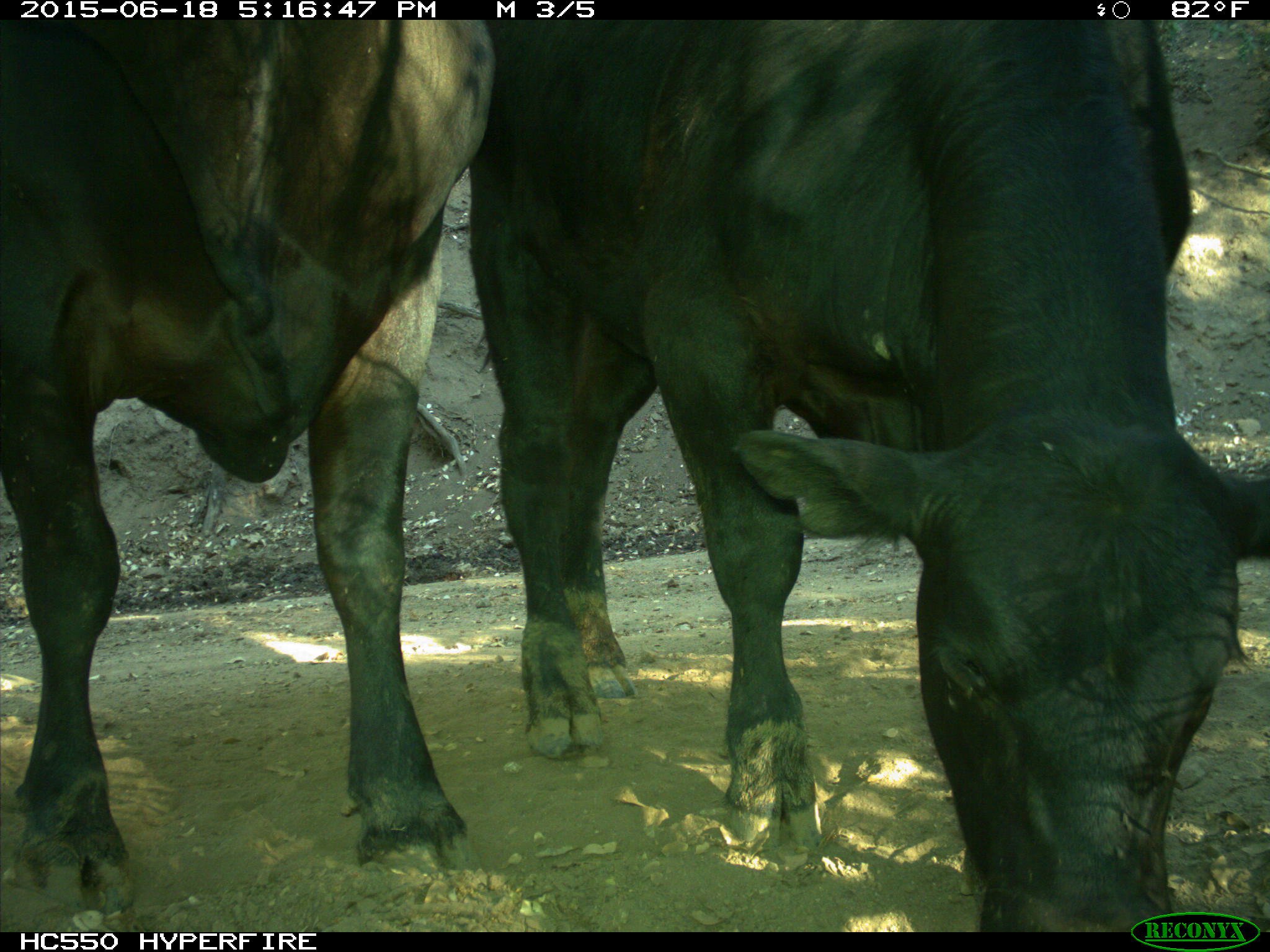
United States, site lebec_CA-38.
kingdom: Animalia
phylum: Chordata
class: Mammalia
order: Artiodactyla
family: Bovidae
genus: Bos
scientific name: Bos taurus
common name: domestic cow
Bos taurus (domestic cow).